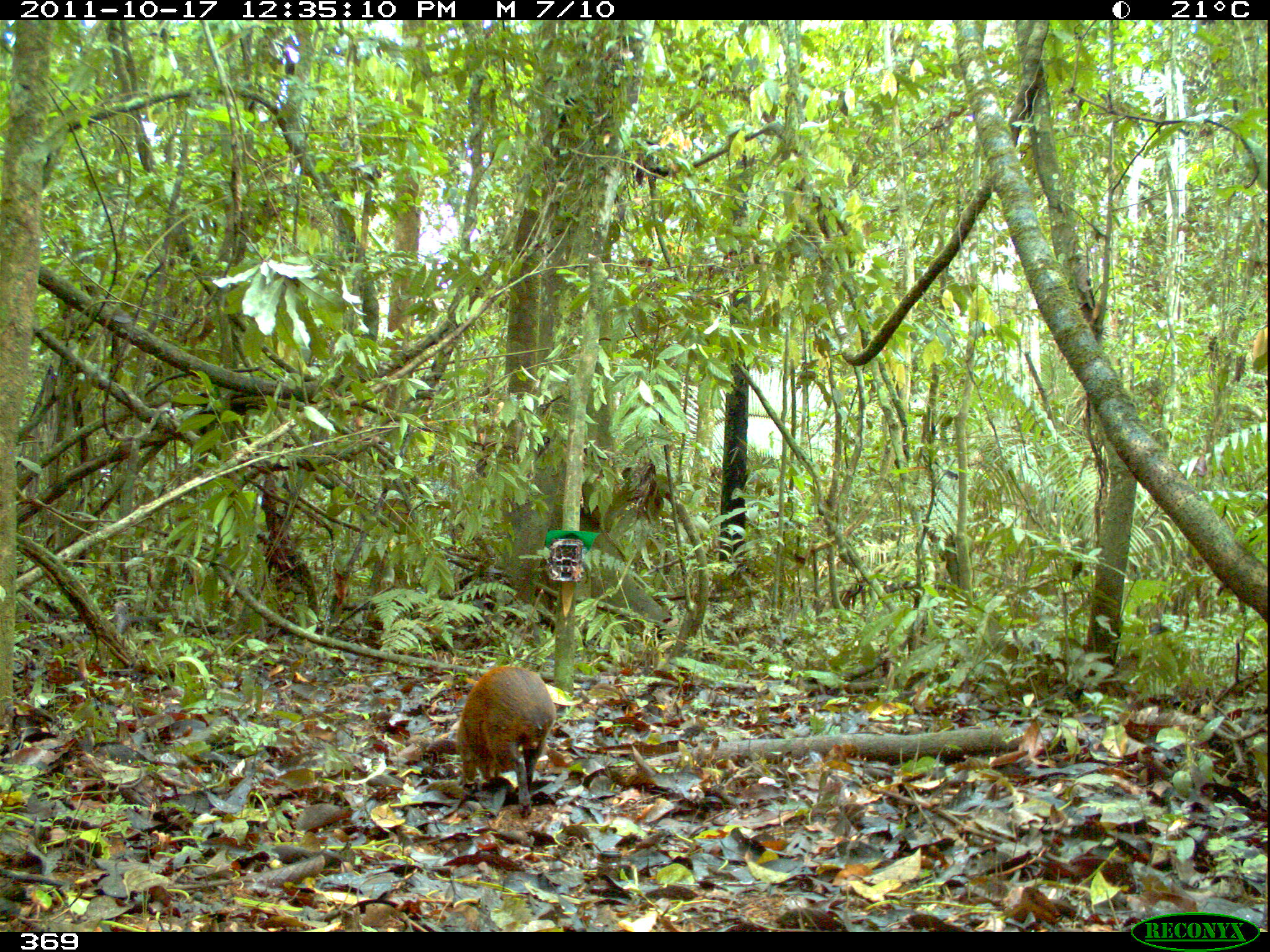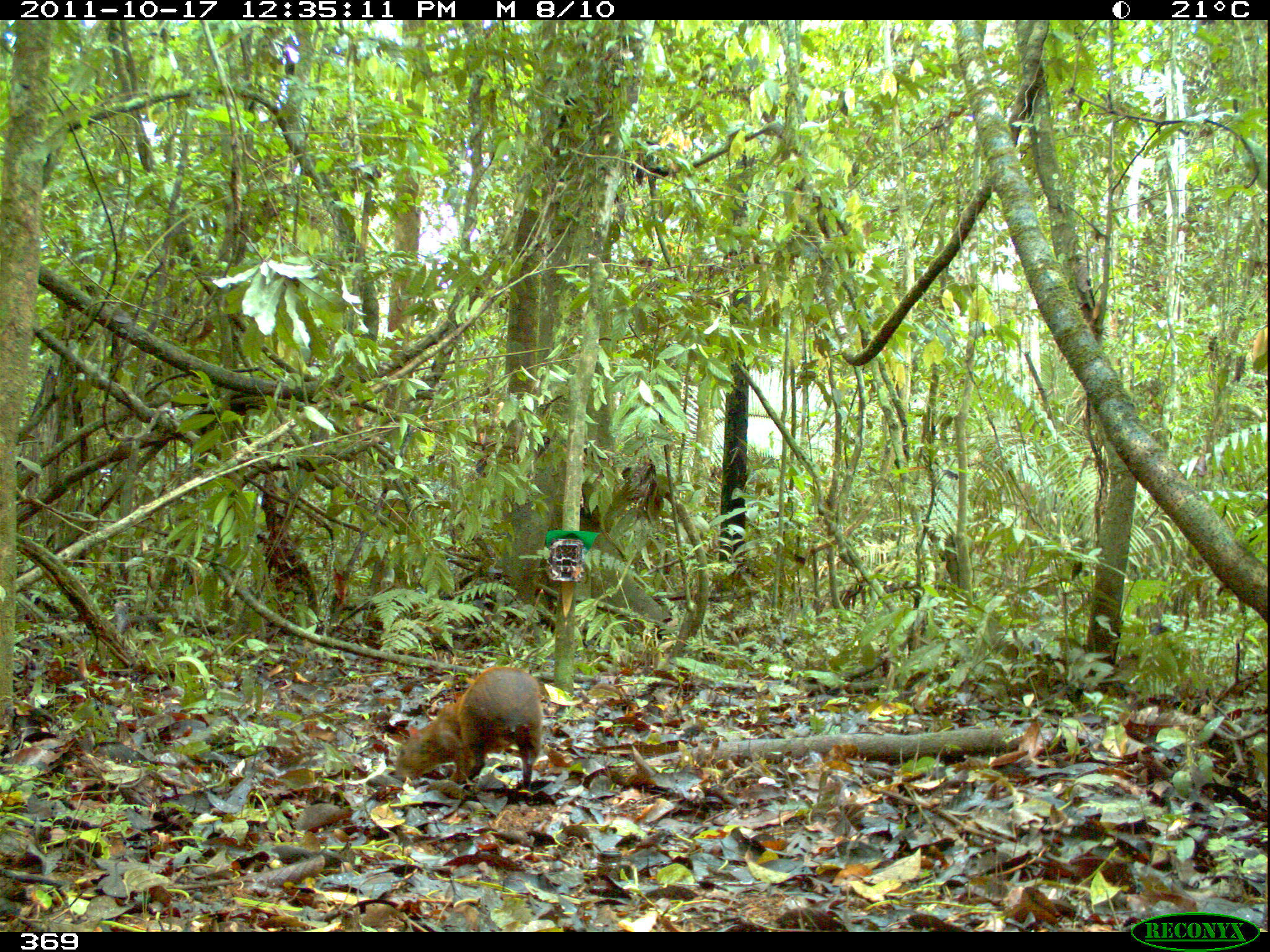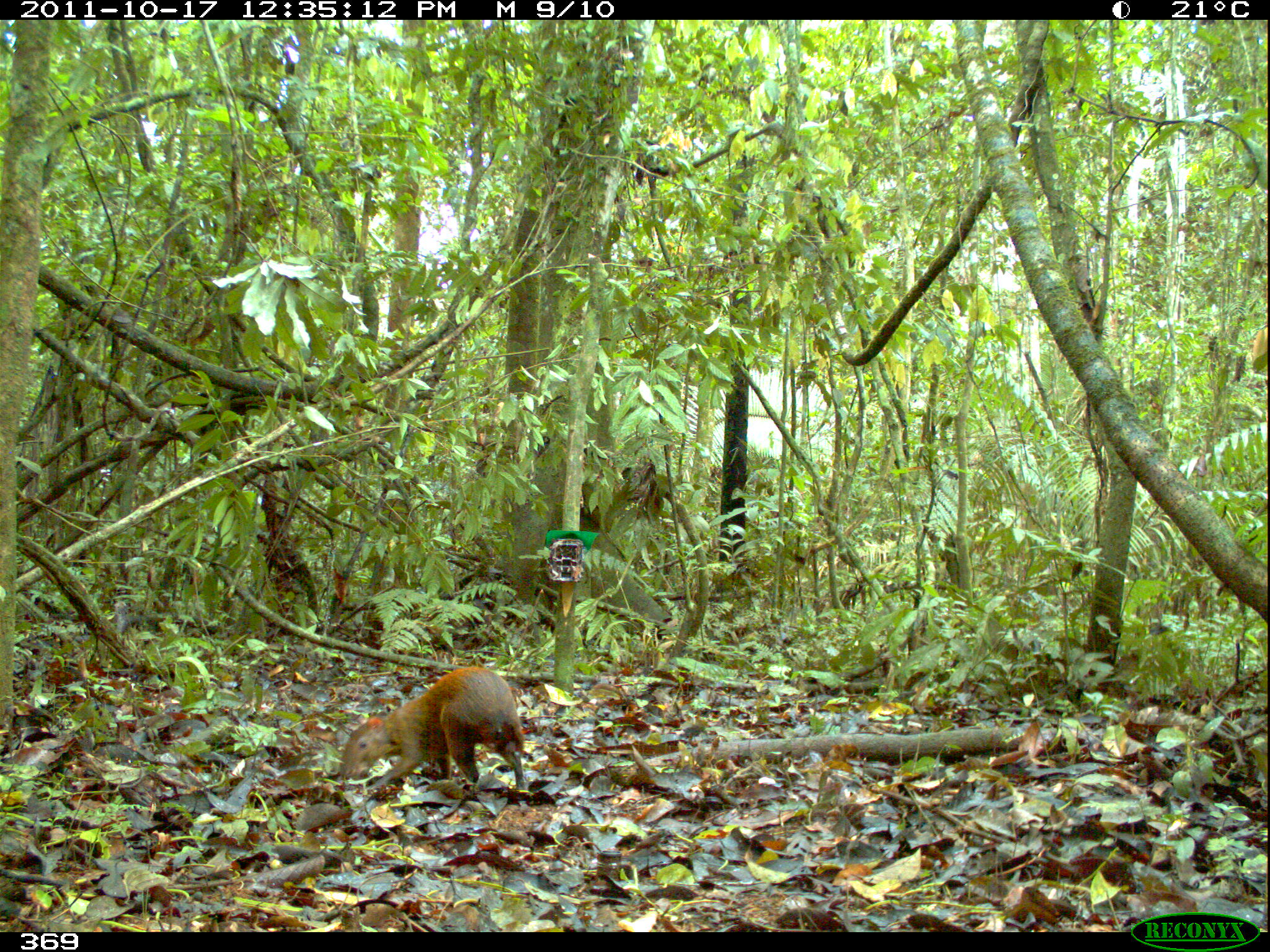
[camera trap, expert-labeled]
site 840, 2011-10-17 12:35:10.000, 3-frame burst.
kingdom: Animalia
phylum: Chordata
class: Mammalia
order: Rodentia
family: Dasyproctidae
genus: Dasyprocta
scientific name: Dasyprocta punctata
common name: central american agouti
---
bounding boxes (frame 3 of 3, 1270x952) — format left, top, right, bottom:
dasyprocta punctata: 338, 664, 527, 796